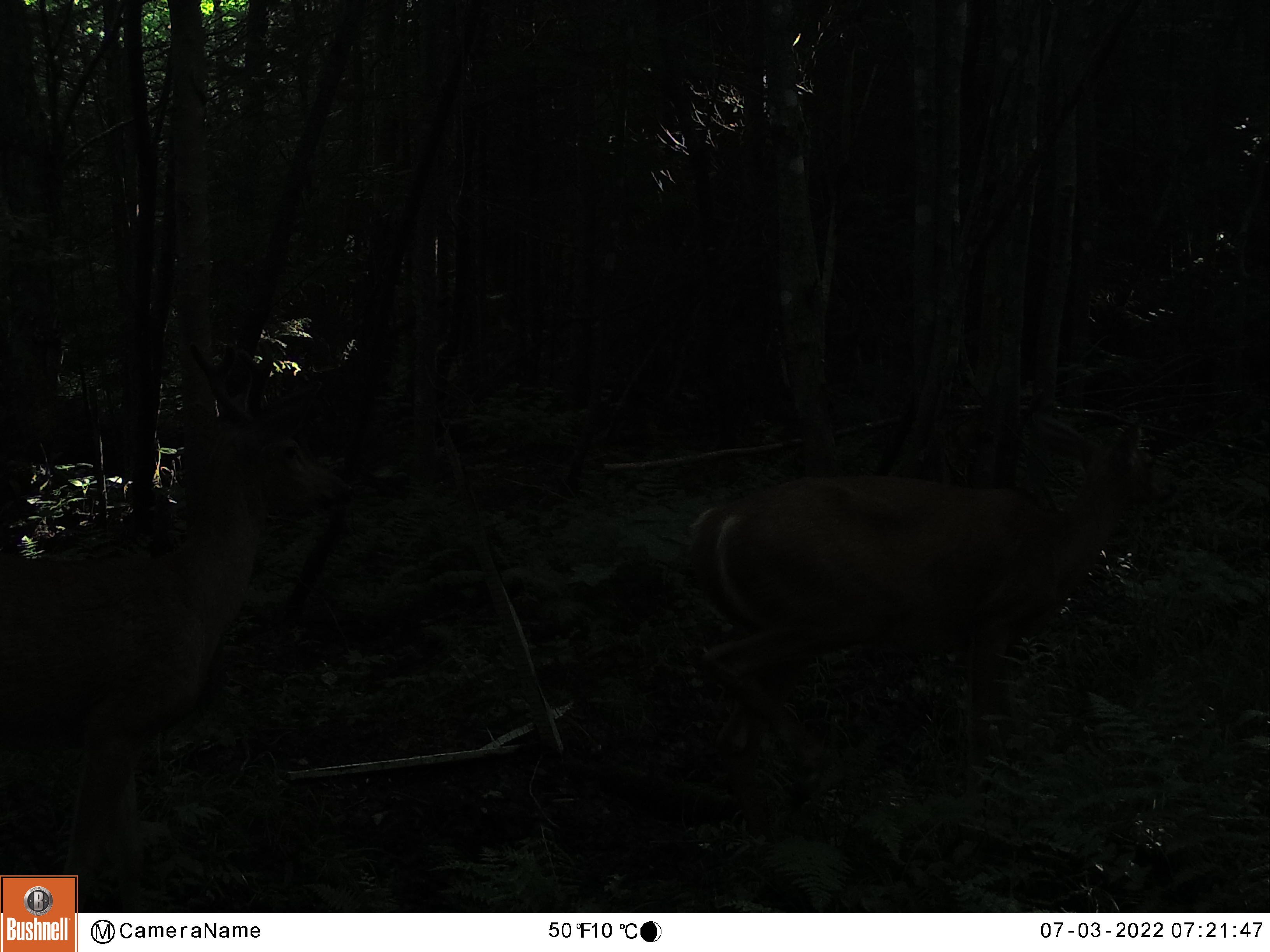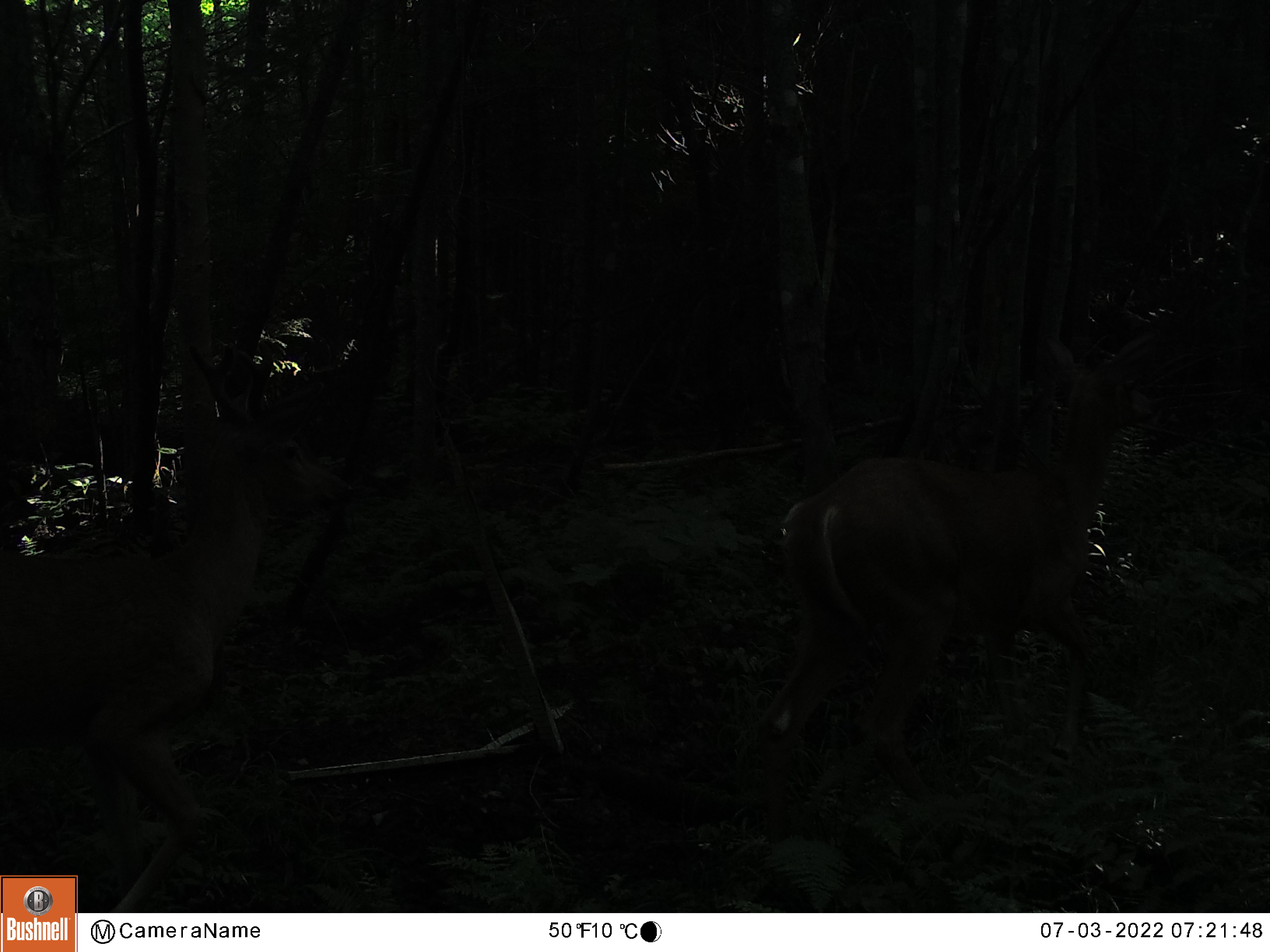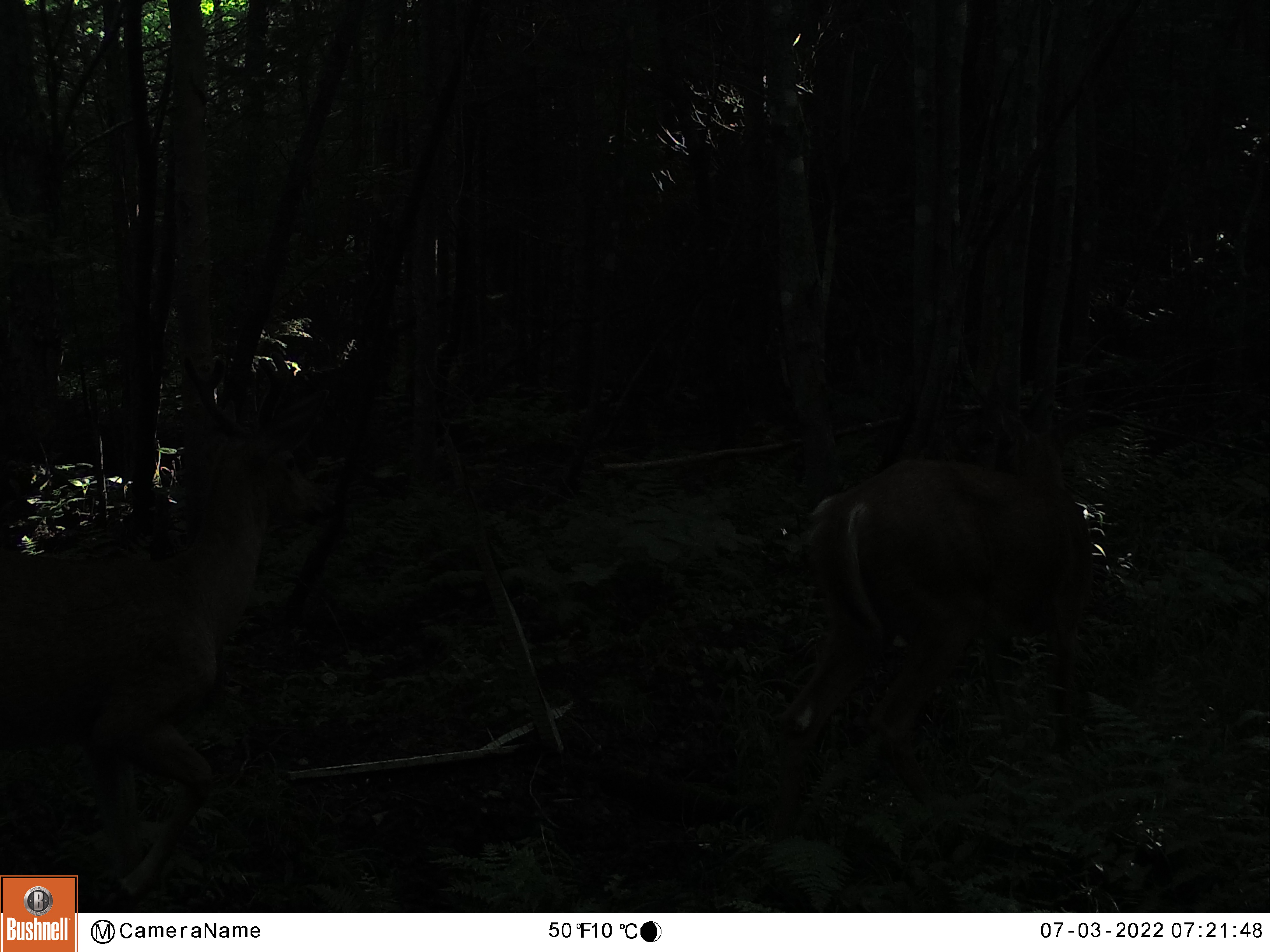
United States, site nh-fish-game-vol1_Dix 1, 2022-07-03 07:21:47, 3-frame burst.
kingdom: Animalia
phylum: Chordata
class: Mammalia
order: Artiodactyla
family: Cervidae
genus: Odocoileus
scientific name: Odocoileus virginianus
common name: white-tailed deer